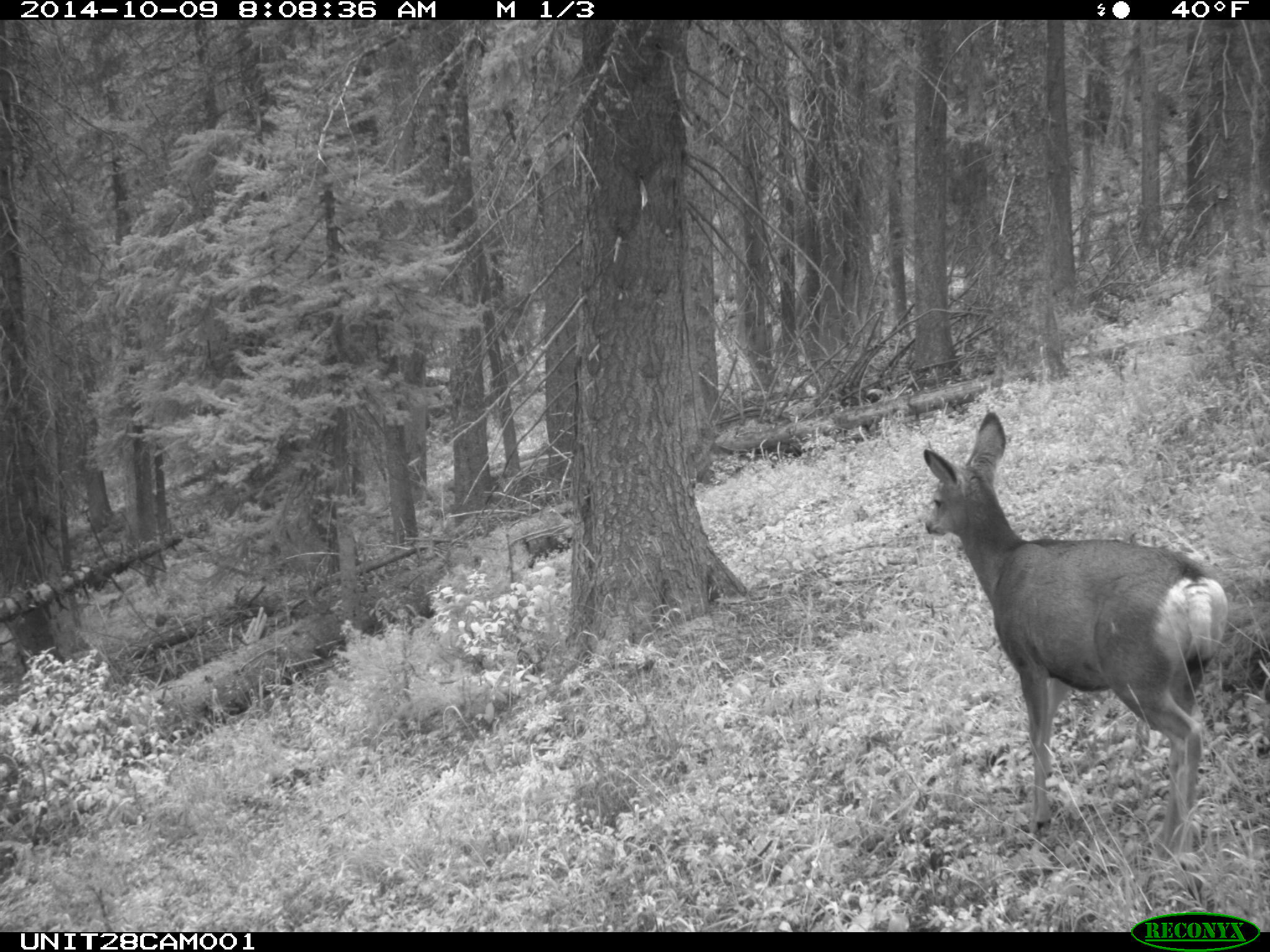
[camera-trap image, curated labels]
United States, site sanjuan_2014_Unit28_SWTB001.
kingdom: Animalia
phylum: Chordata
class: Mammalia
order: Artiodactyla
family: Cervidae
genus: Odocoileus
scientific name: Odocoileus hemionus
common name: mule deer